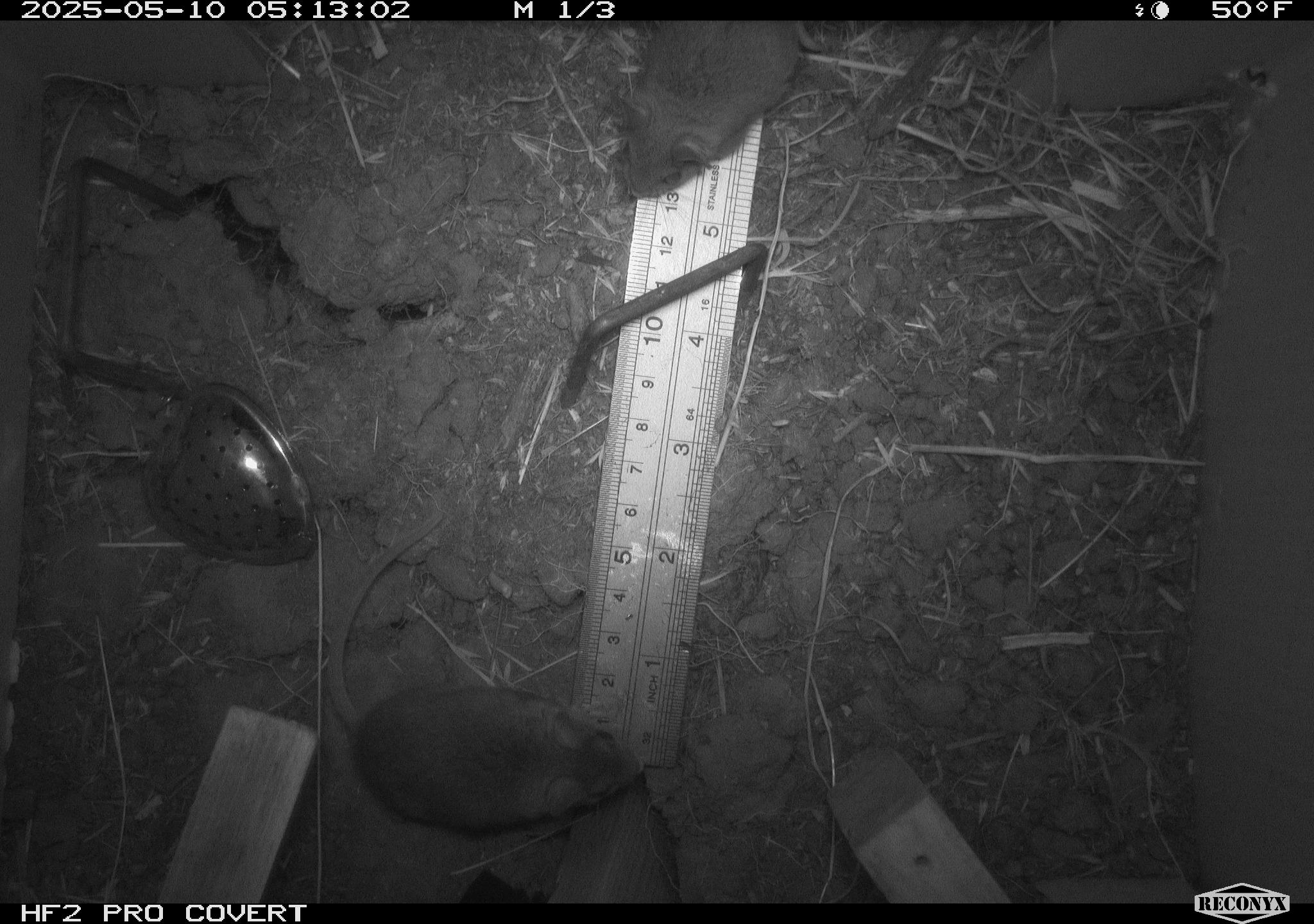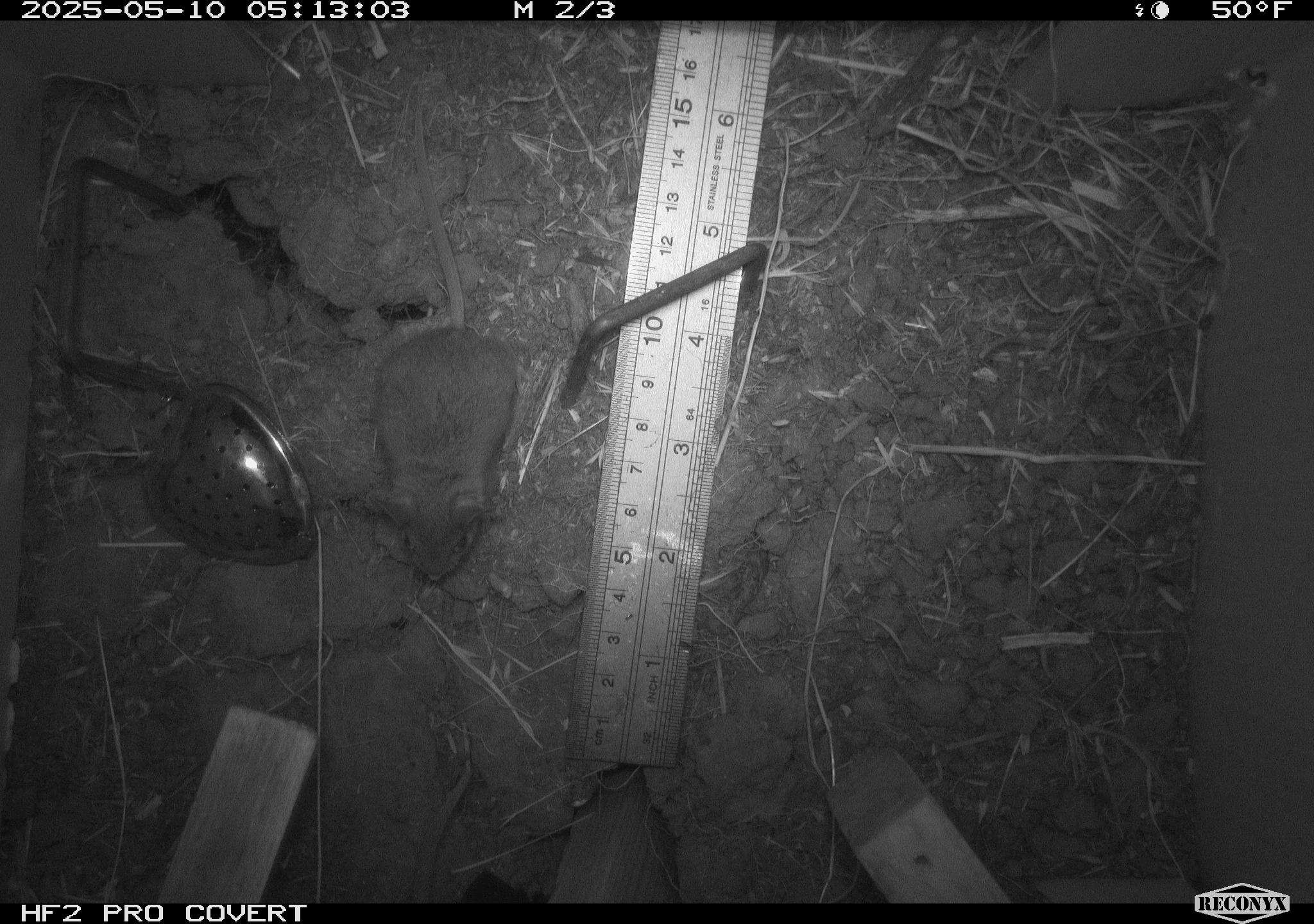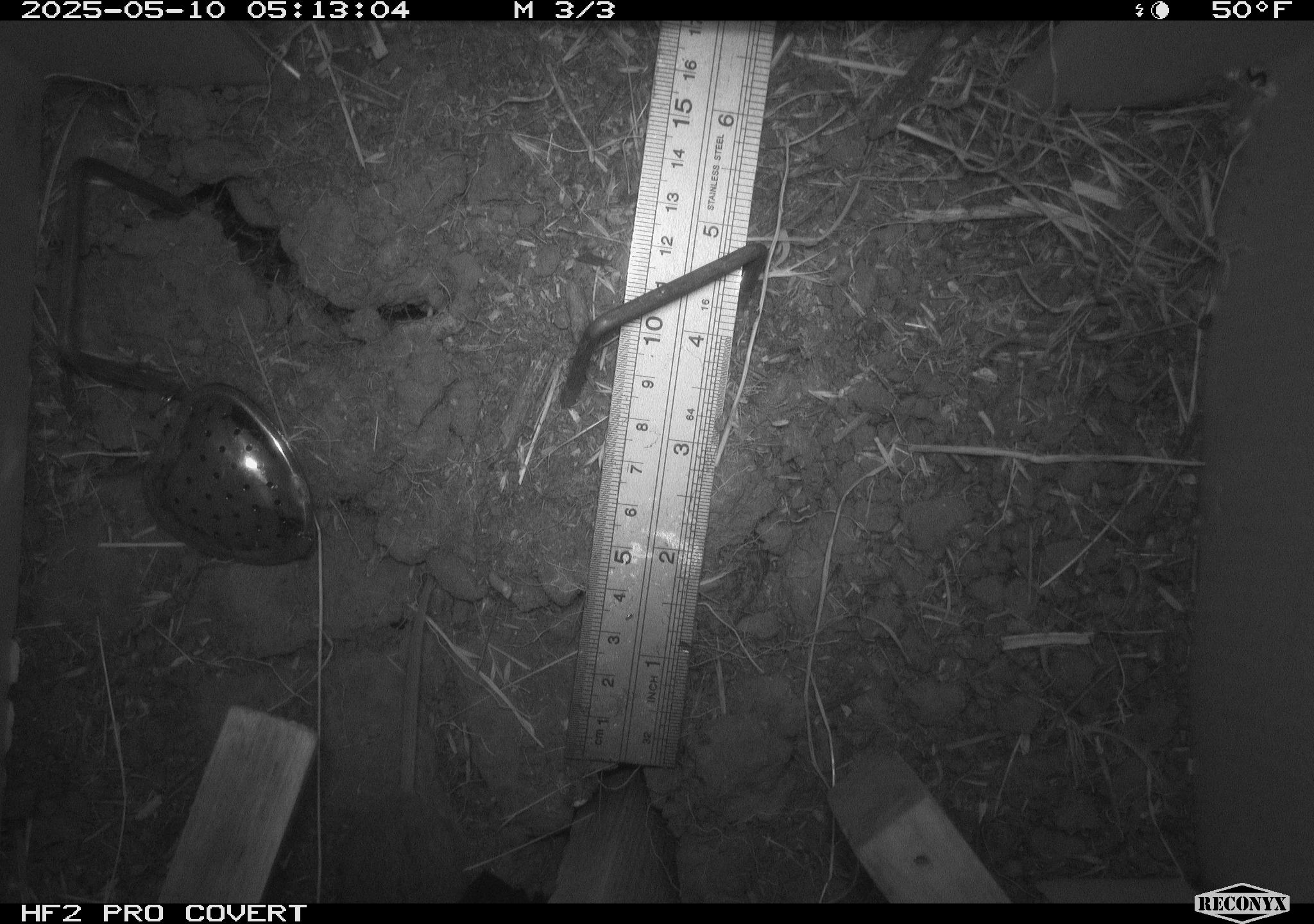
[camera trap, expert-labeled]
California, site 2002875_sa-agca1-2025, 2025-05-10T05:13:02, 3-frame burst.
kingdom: Animalia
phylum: Chordata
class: Mammalia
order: Rodentia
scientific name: Rodentia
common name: mouse species